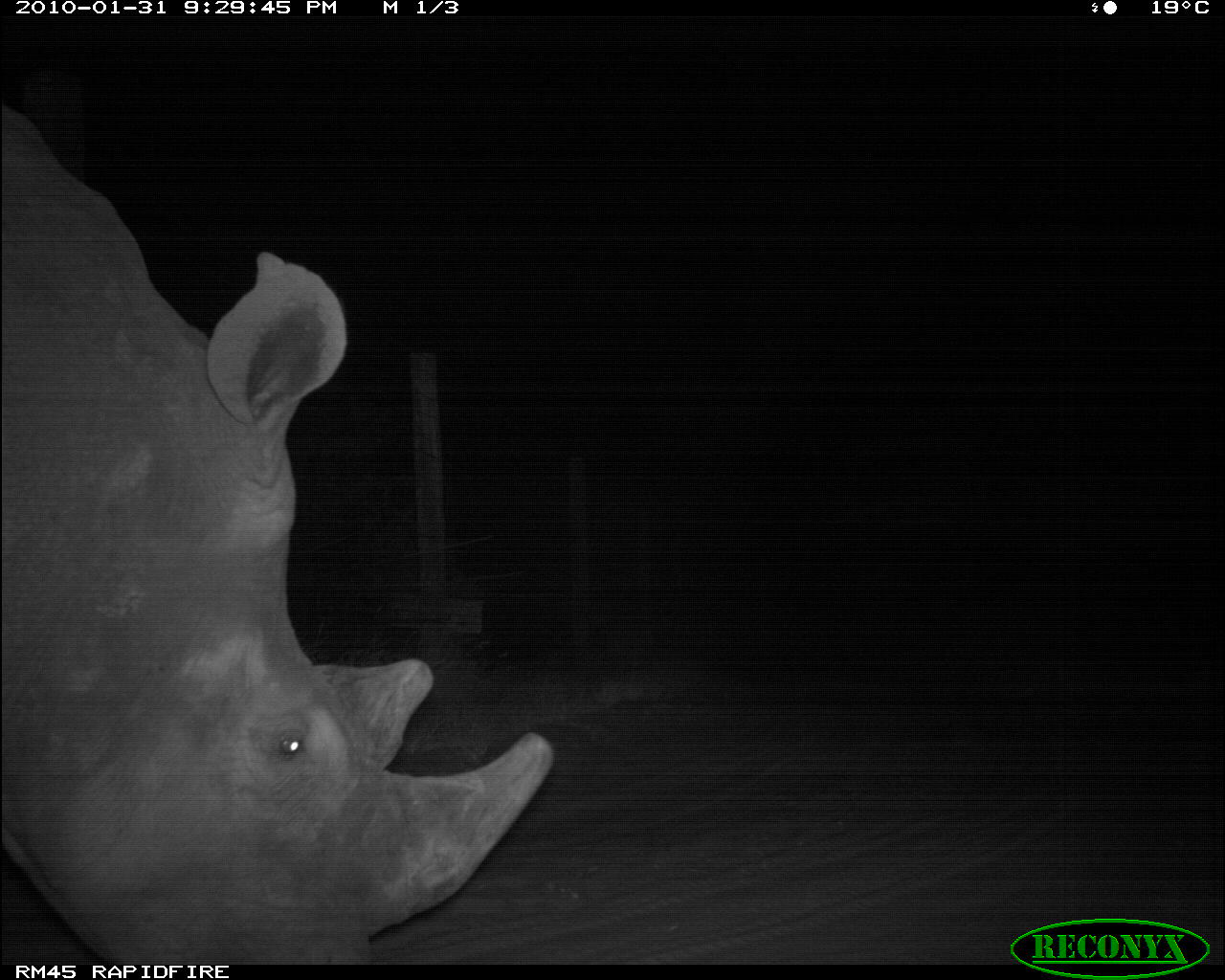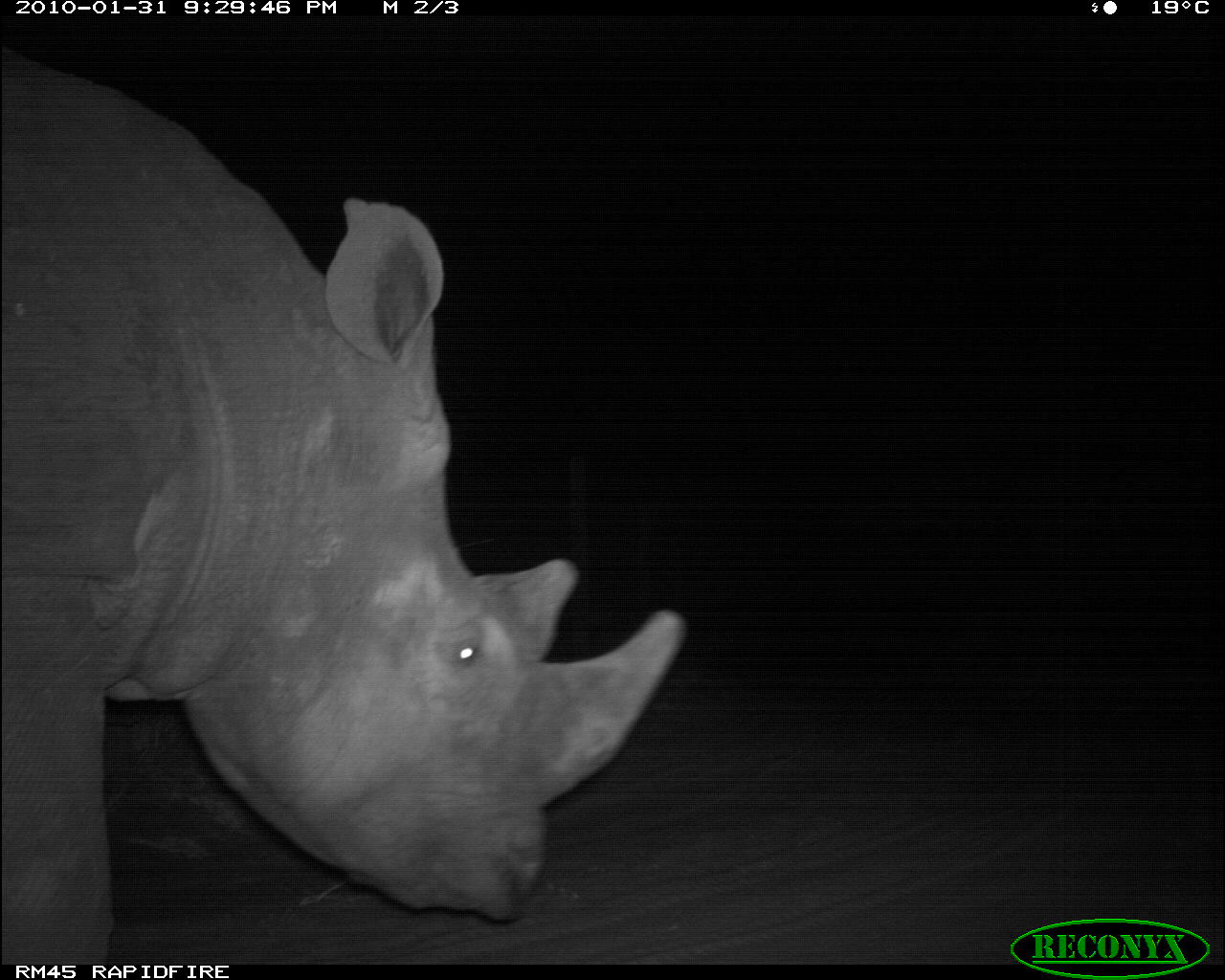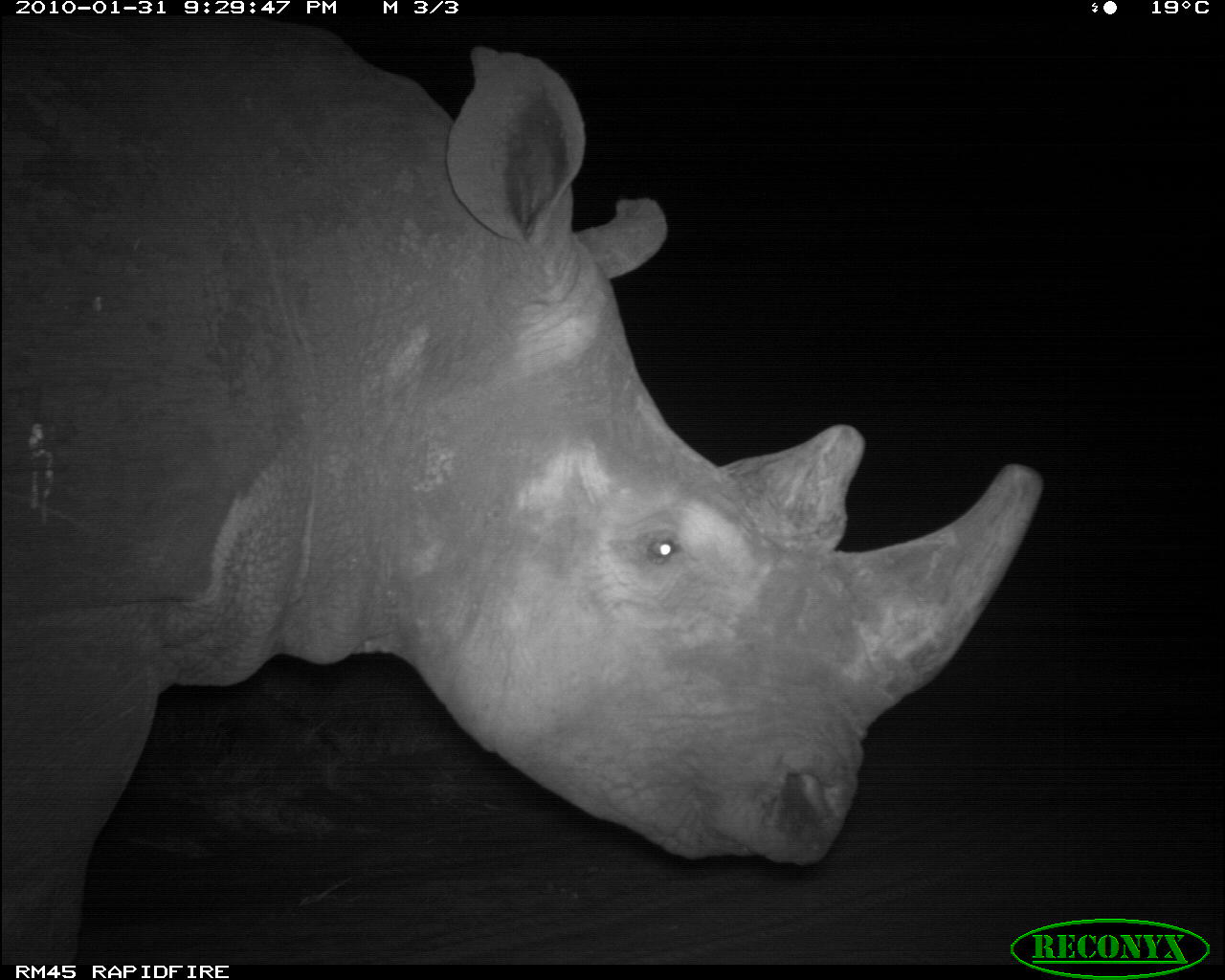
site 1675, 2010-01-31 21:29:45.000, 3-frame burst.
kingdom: Animalia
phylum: Chordata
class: Mammalia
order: Perissodactyla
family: Rhinocerotidae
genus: Diceros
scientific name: Diceros bicornis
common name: black rhinoceros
Diceros bicornis (black rhinoceros), count 1.